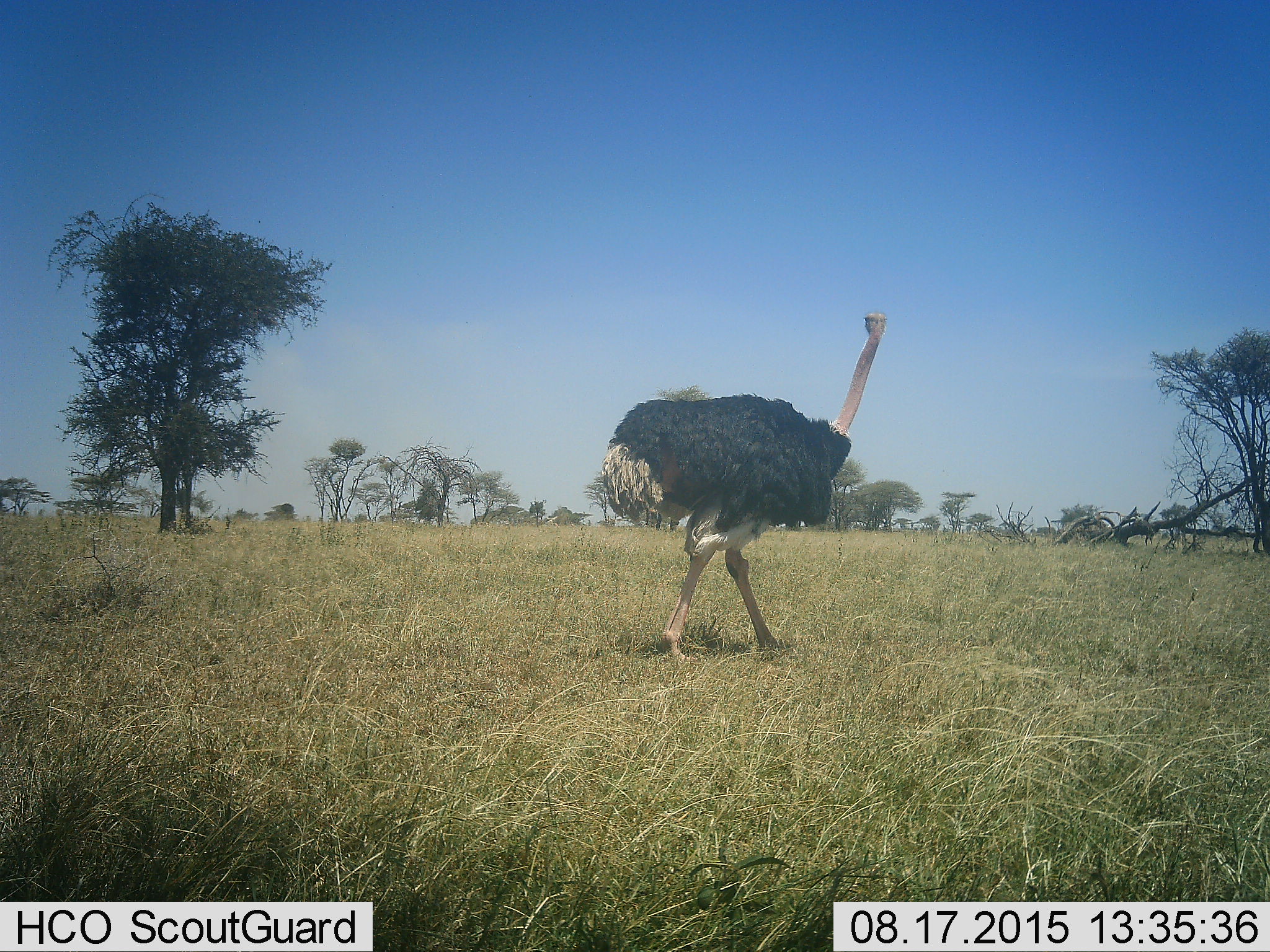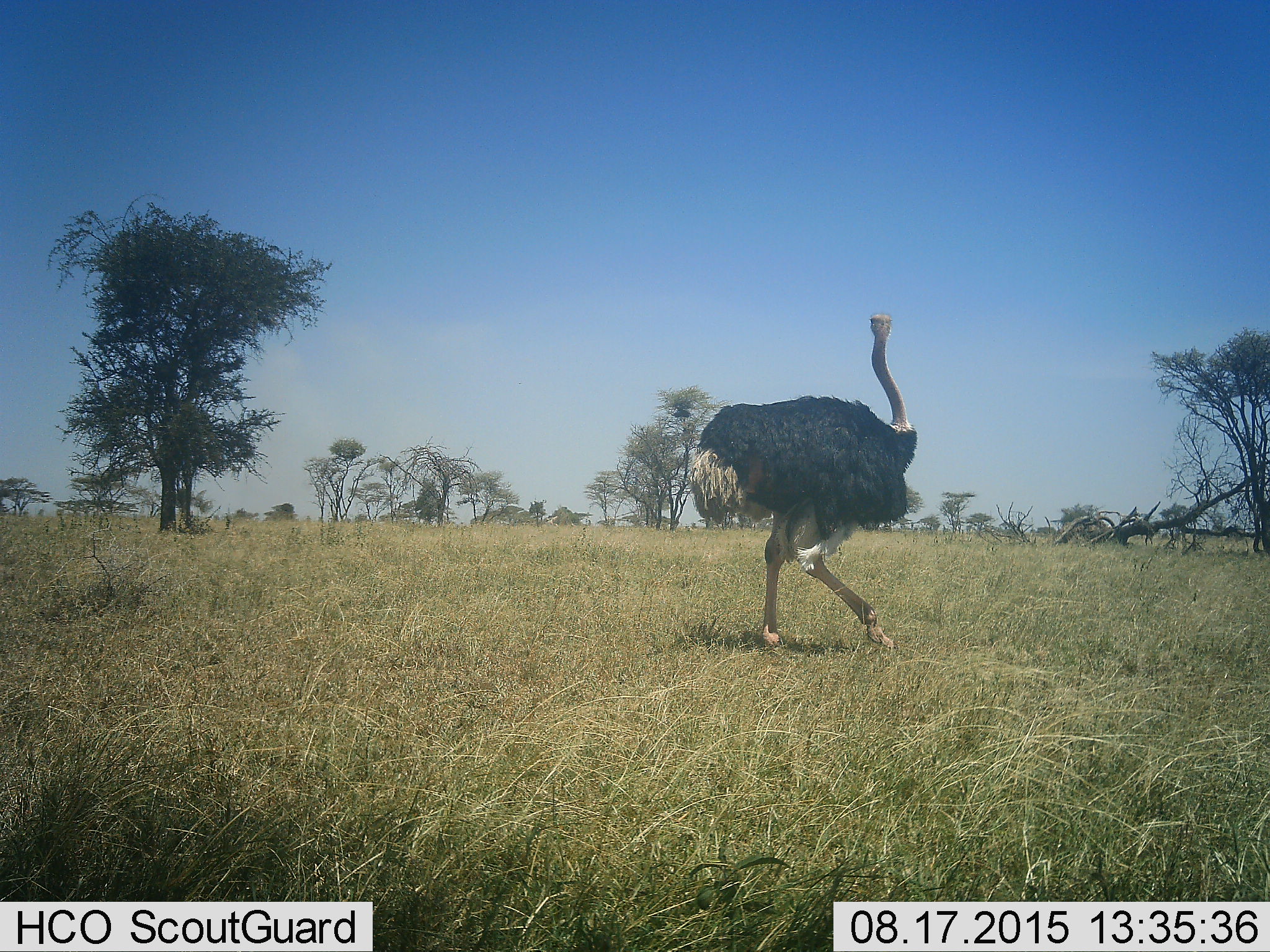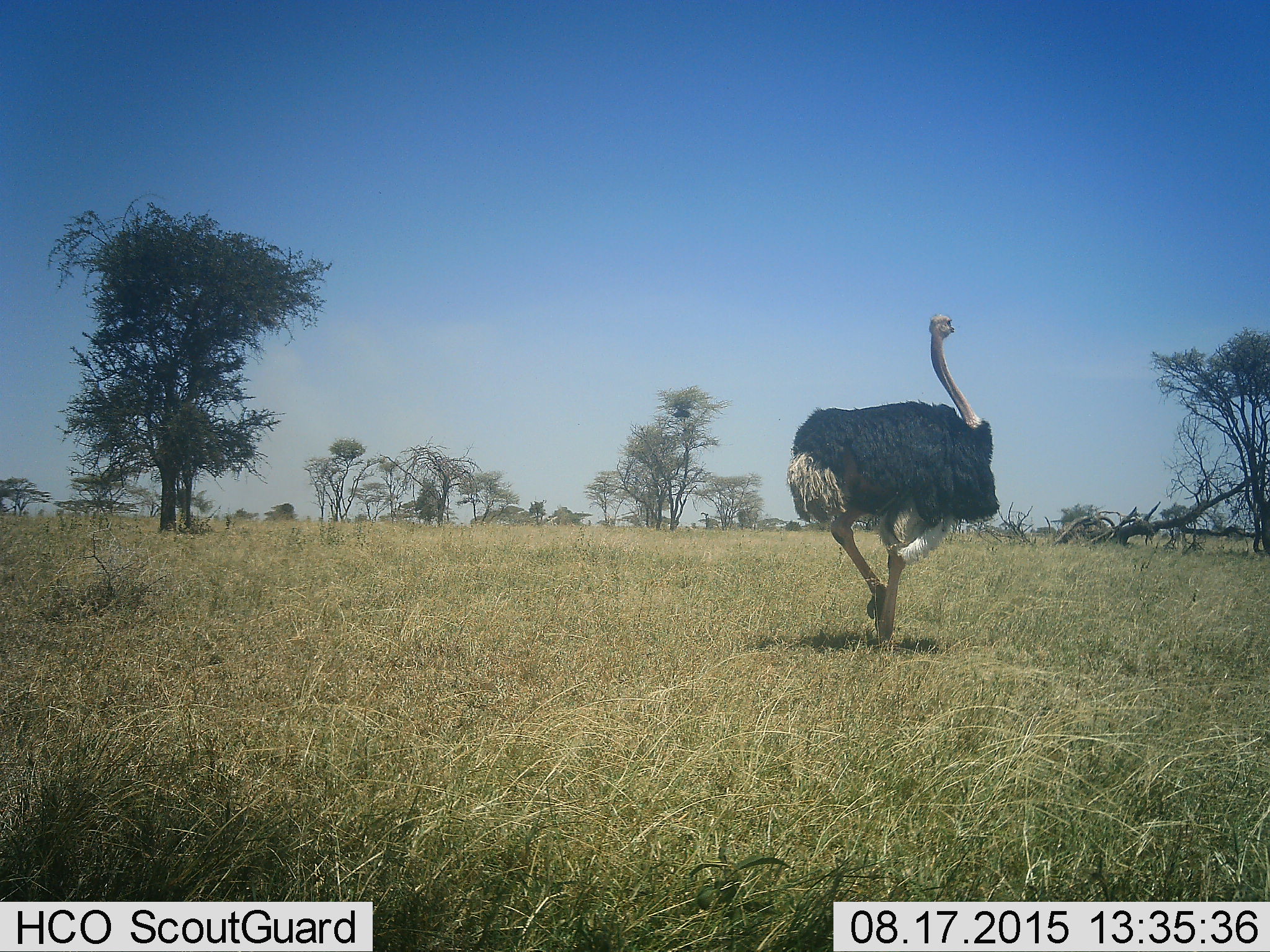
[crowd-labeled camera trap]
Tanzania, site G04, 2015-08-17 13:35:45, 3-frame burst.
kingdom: Animalia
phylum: Chordata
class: Aves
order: Struthioniformes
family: Struthionidae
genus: Struthio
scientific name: Struthio camelus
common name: ostrich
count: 1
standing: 10%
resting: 0%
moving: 95%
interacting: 0%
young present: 5%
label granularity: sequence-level